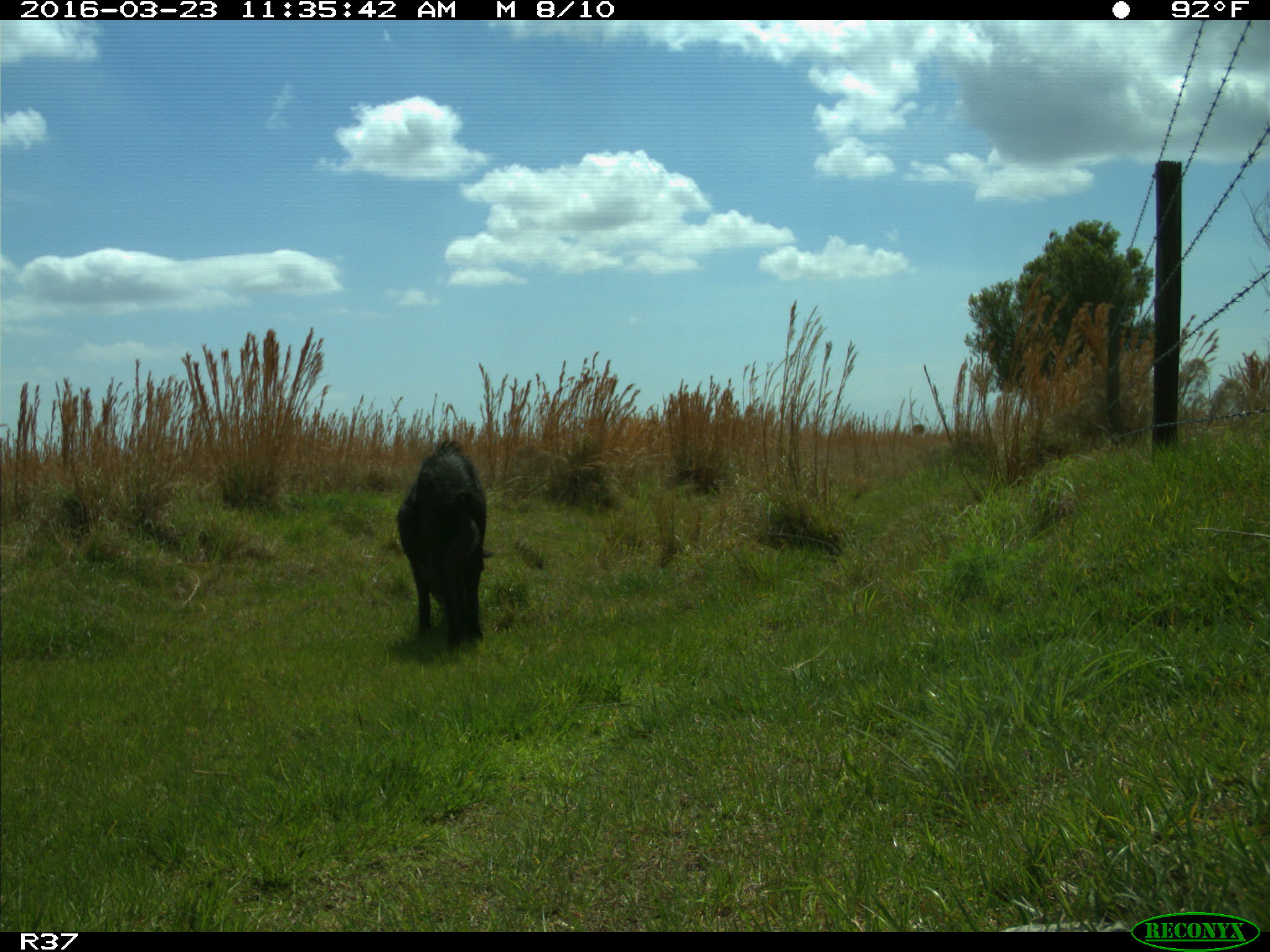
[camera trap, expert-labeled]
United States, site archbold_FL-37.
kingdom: Animalia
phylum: Chordata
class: Mammalia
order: Artiodactyla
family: Suidae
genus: Sus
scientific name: Sus scrofa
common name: wild boar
Sus scrofa (wild boar).